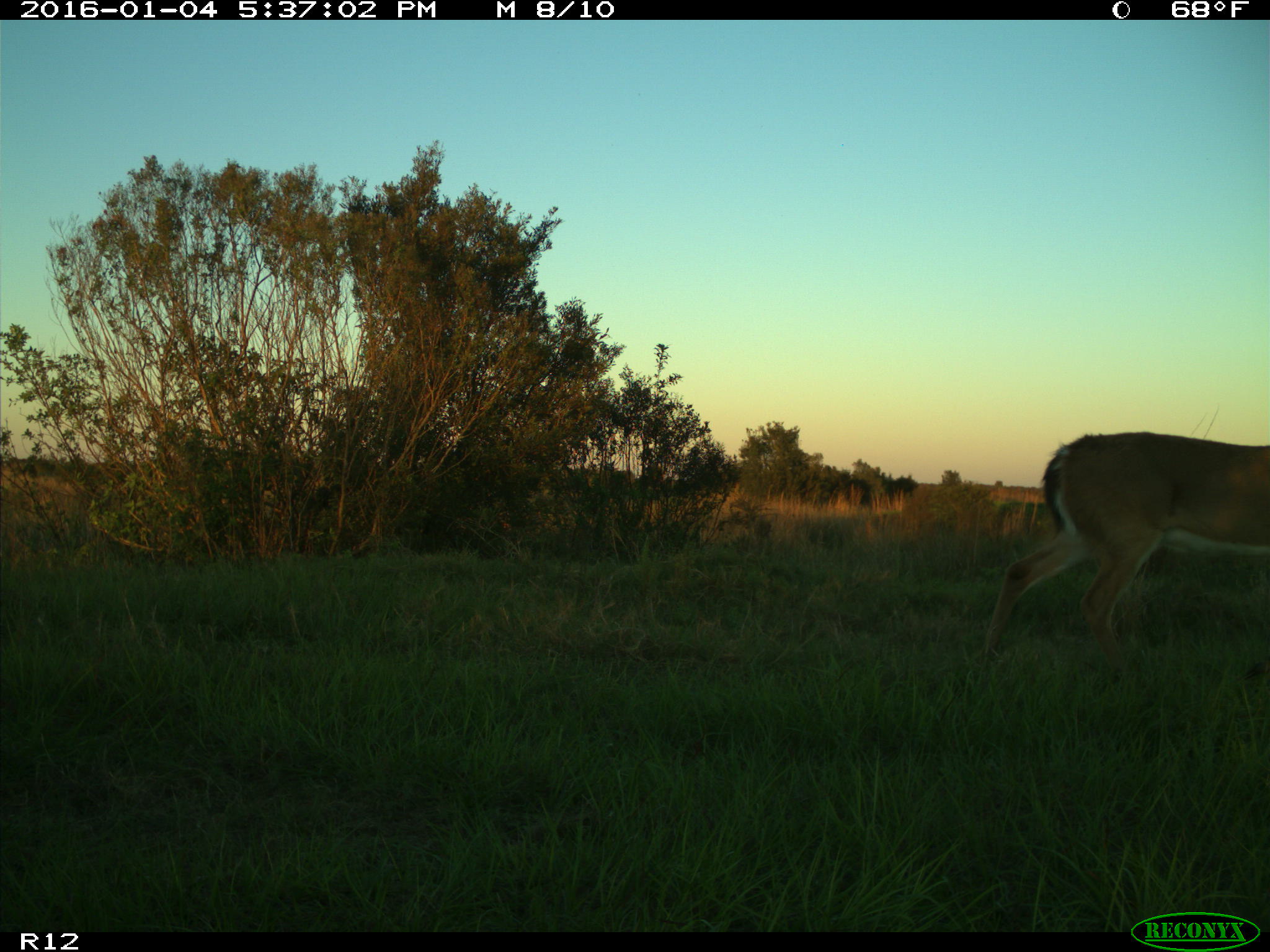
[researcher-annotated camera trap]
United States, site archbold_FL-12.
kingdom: Animalia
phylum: Chordata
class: Mammalia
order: Artiodactyla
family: Cervidae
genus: Odocoileus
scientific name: Odocoileus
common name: deer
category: unidentified deer